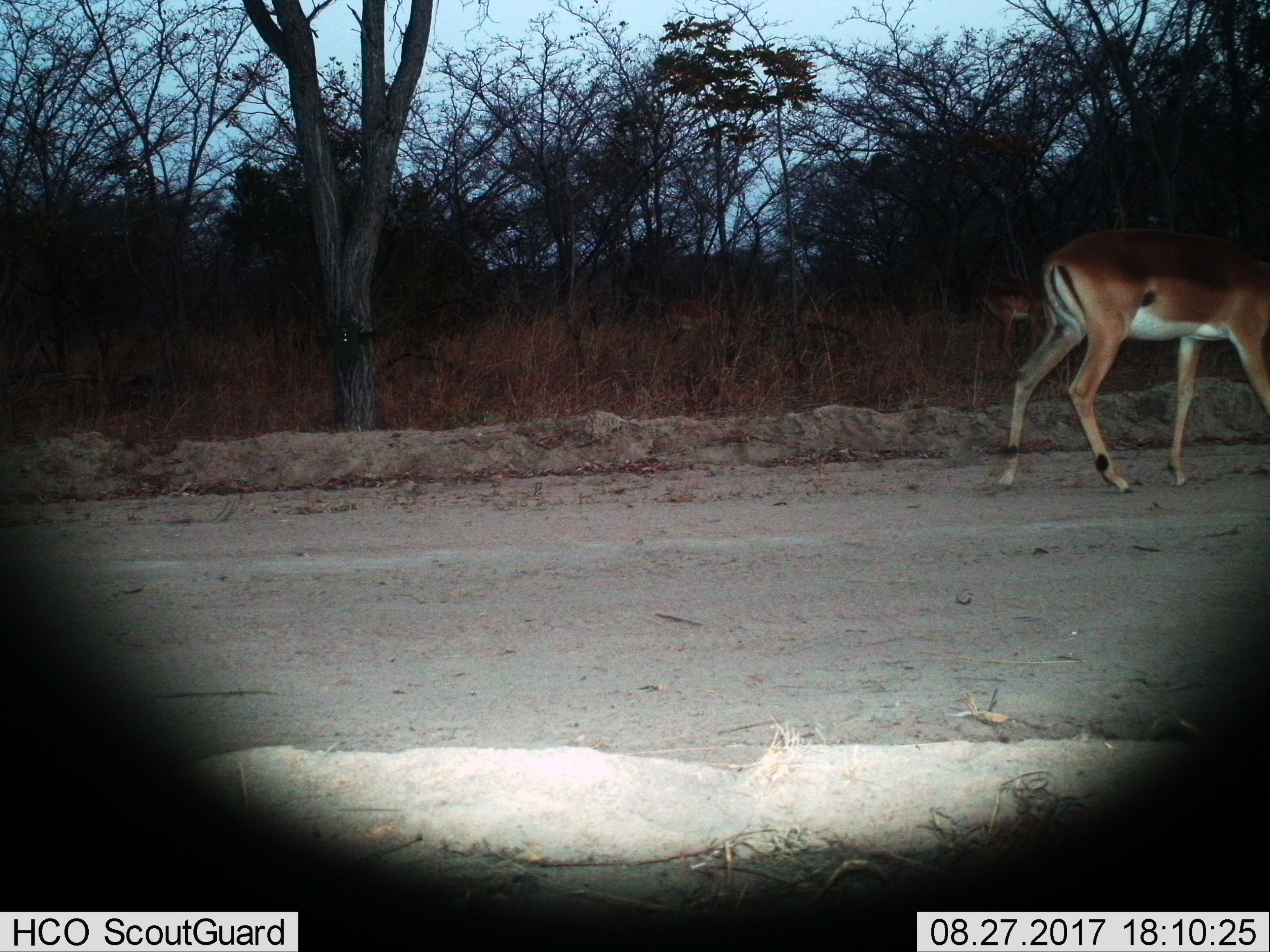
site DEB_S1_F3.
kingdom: Animalia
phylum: Chordata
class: Mammalia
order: Artiodactyla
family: Bovidae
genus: Aepyceros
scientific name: Aepyceros melampus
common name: impala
Impala (Aepyceros melampus), count 2. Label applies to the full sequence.